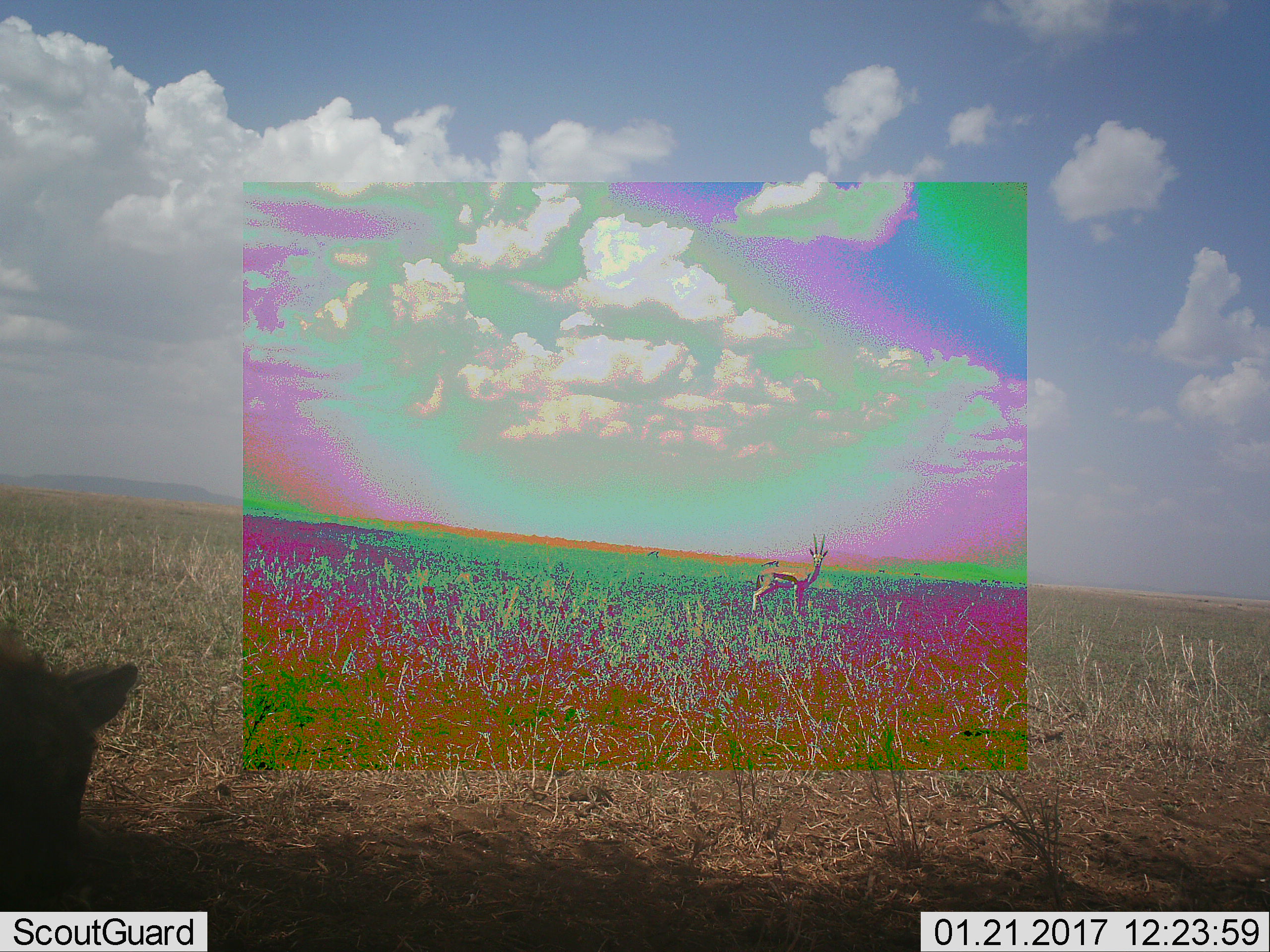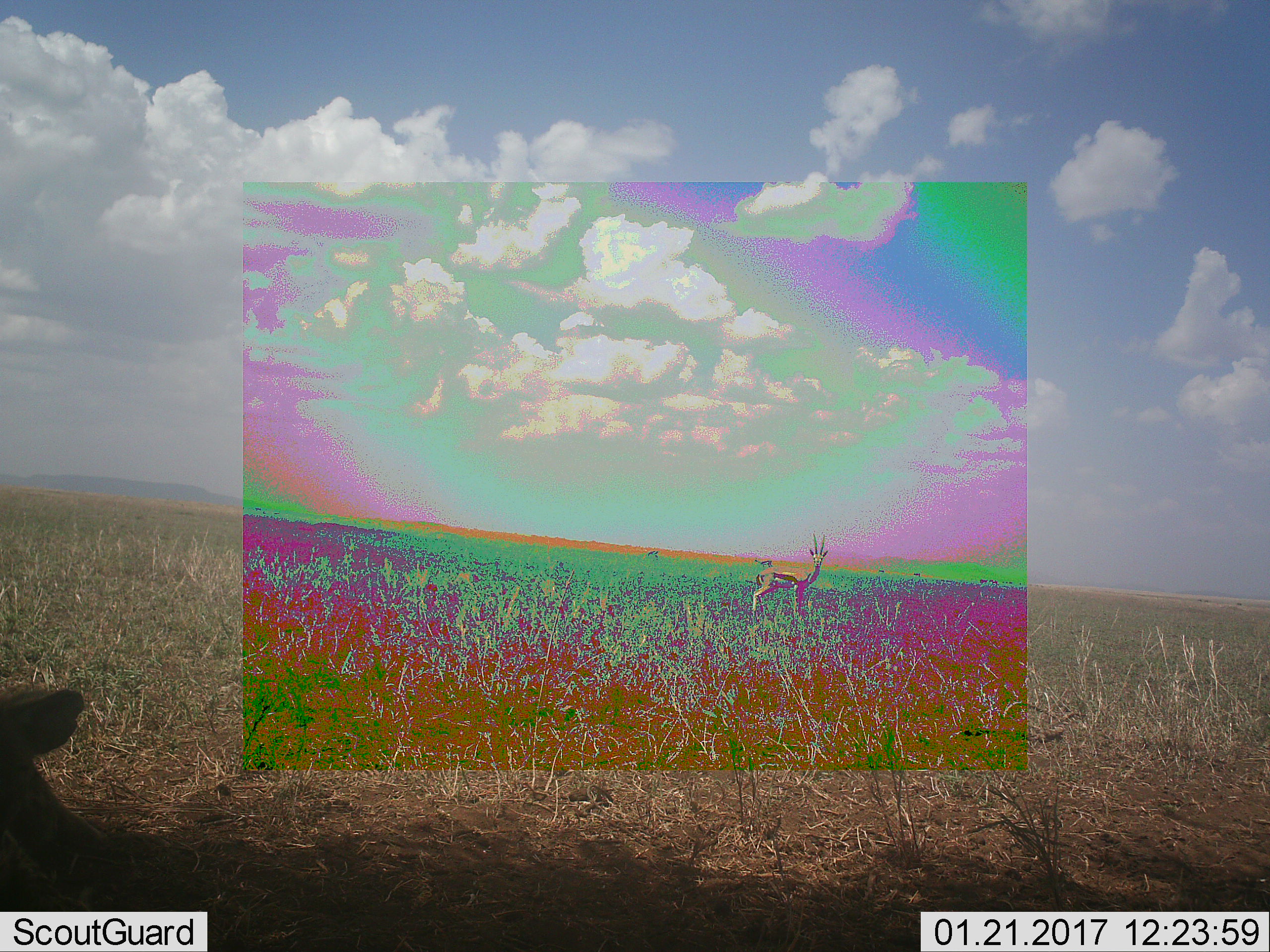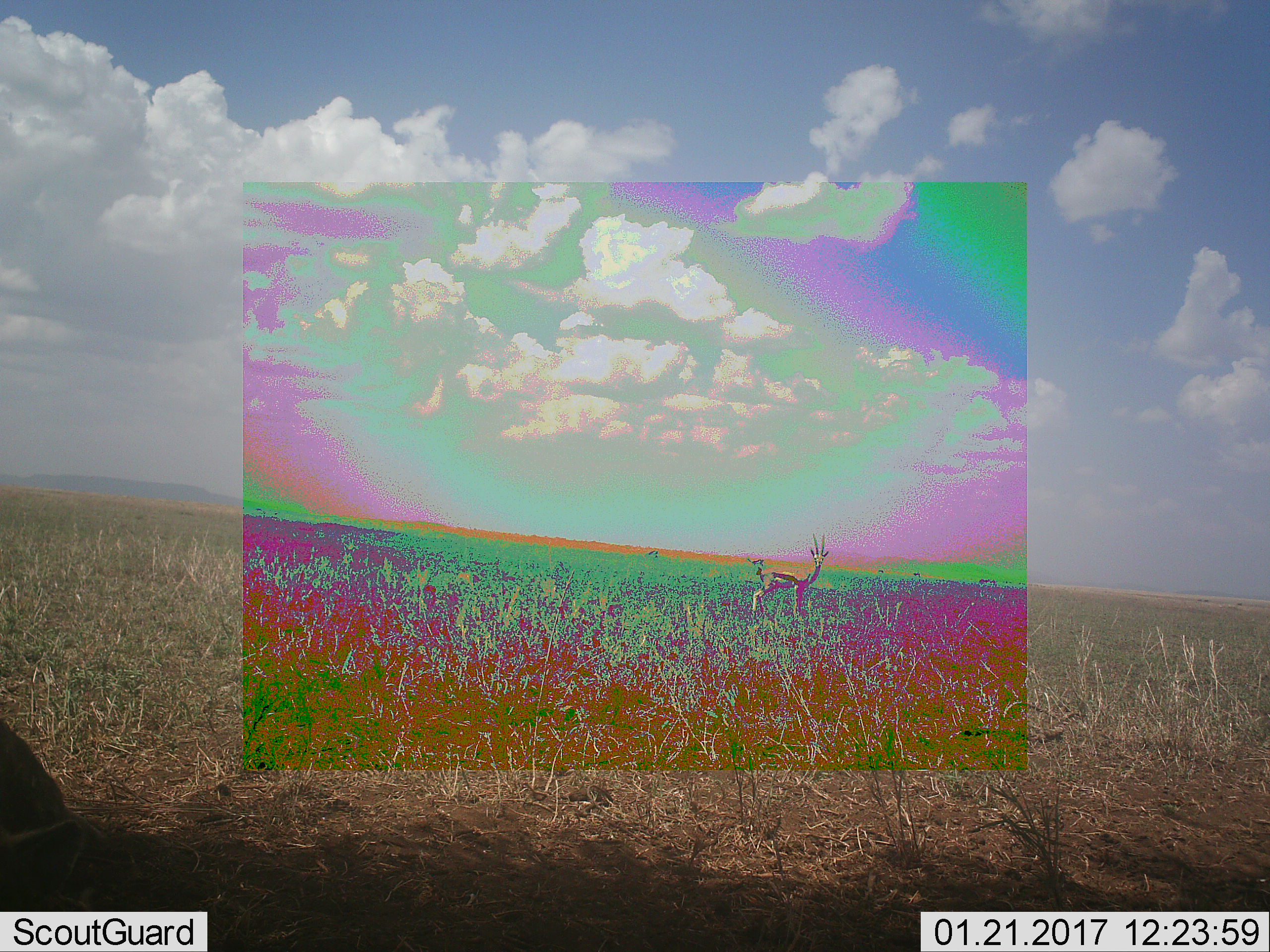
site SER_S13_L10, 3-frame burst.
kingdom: Animalia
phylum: Chordata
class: Mammalia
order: Artiodactyla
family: Bovidae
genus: Eudorcas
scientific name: Eudorcas thomsonii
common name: thomson's gazelle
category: gazellethomsons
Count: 3.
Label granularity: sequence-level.